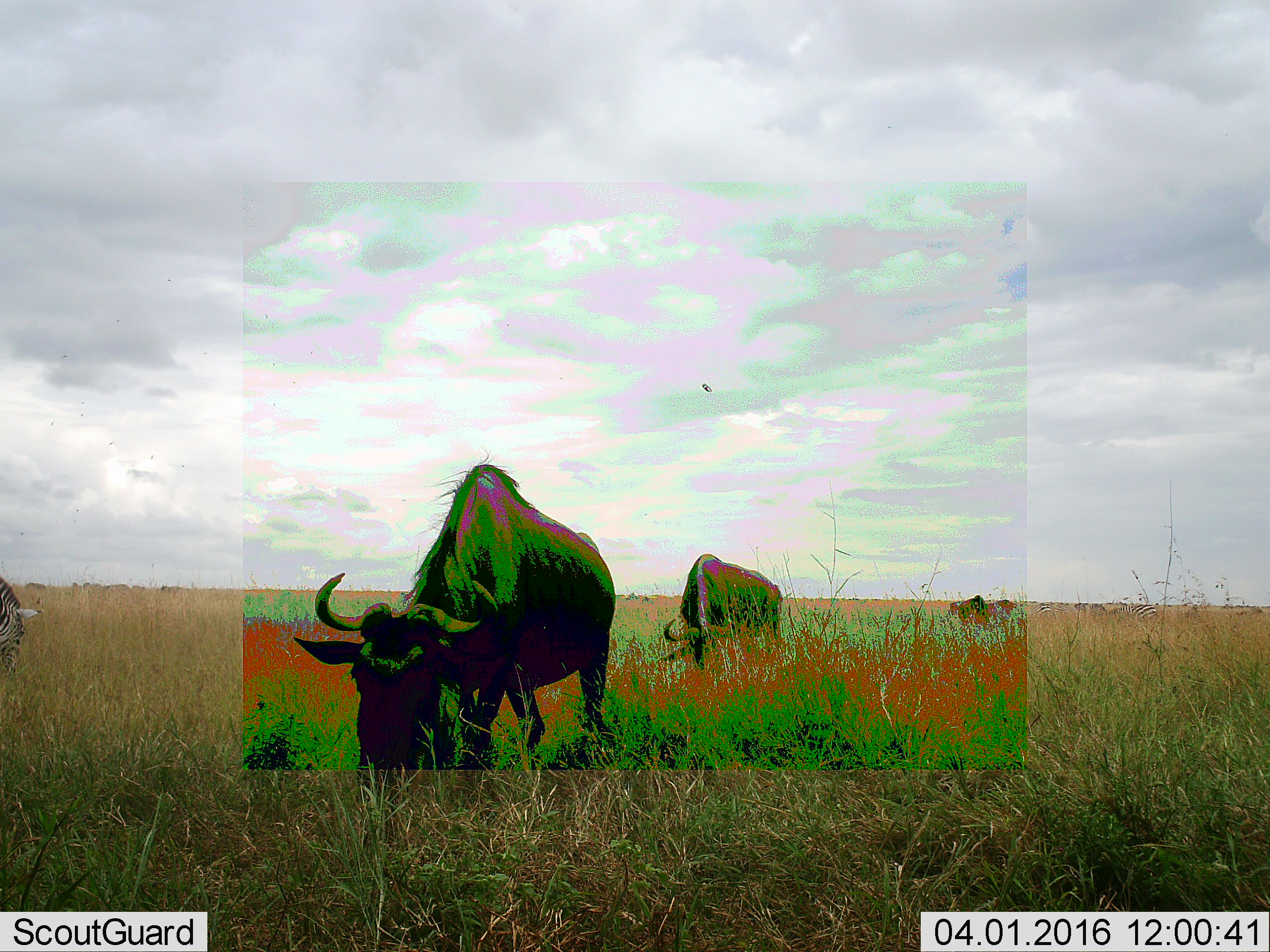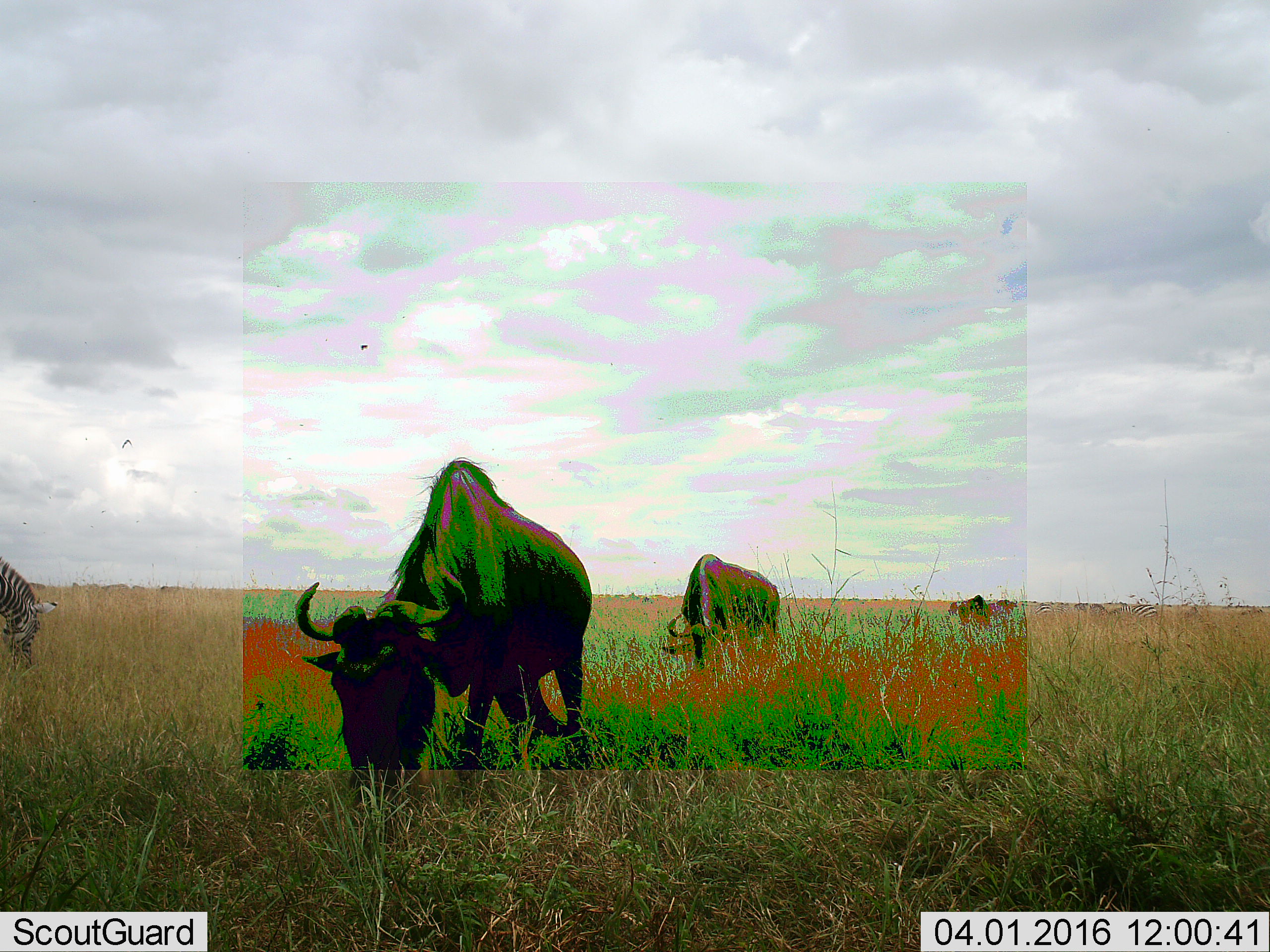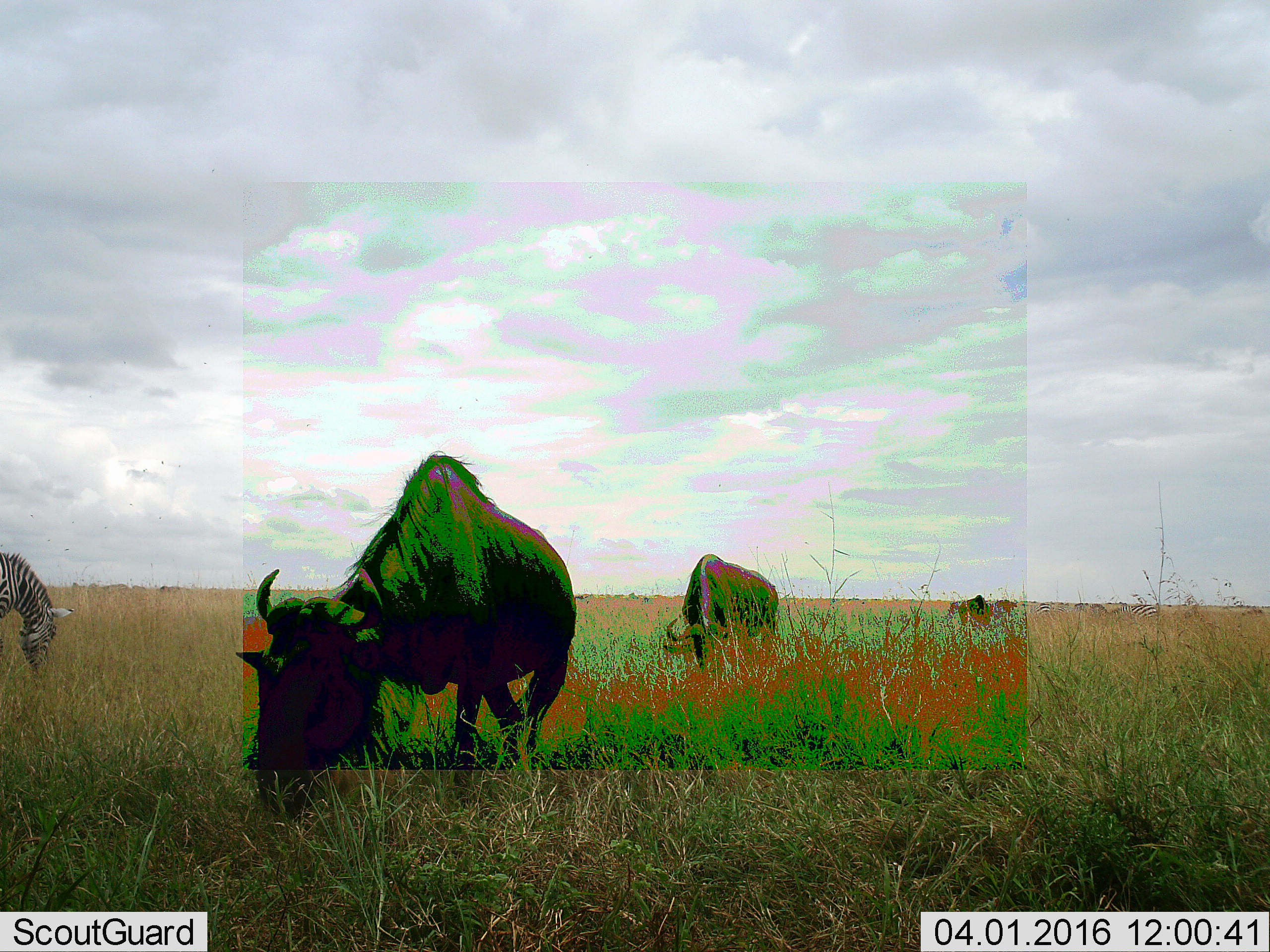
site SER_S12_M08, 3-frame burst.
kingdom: Animalia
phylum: Chordata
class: Mammalia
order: Artiodactyla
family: Bovidae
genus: Connochaetes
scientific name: Connochaetes taurinus taurinus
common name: blue wildebeest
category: wildebeestblue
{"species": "wildebeestblue (blue wildebeest) (Connochaetes taurinus taurinus)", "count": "3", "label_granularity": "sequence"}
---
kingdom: Animalia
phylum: Chordata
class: Mammalia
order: Perissodactyla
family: Equidae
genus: Equus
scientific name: Equus quagga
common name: plains zebra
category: zebraplains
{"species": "zebraplains (plains zebra) (Equus quagga)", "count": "4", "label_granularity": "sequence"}